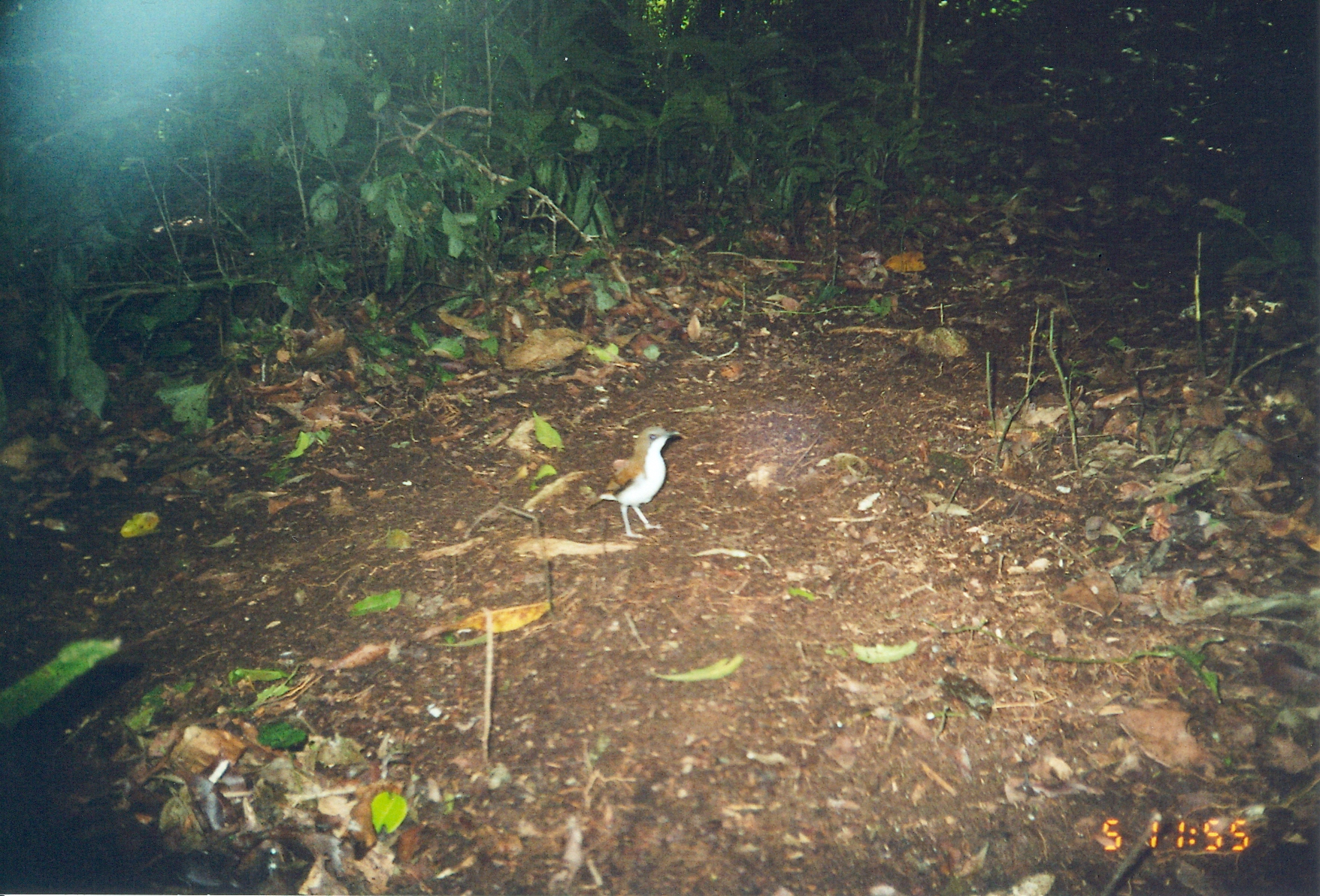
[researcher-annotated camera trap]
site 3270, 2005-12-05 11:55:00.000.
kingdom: Animalia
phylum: Chordata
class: Aves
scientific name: Aves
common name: bird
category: unknown bird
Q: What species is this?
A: Unknown bird (bird) (Aves).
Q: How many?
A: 1.